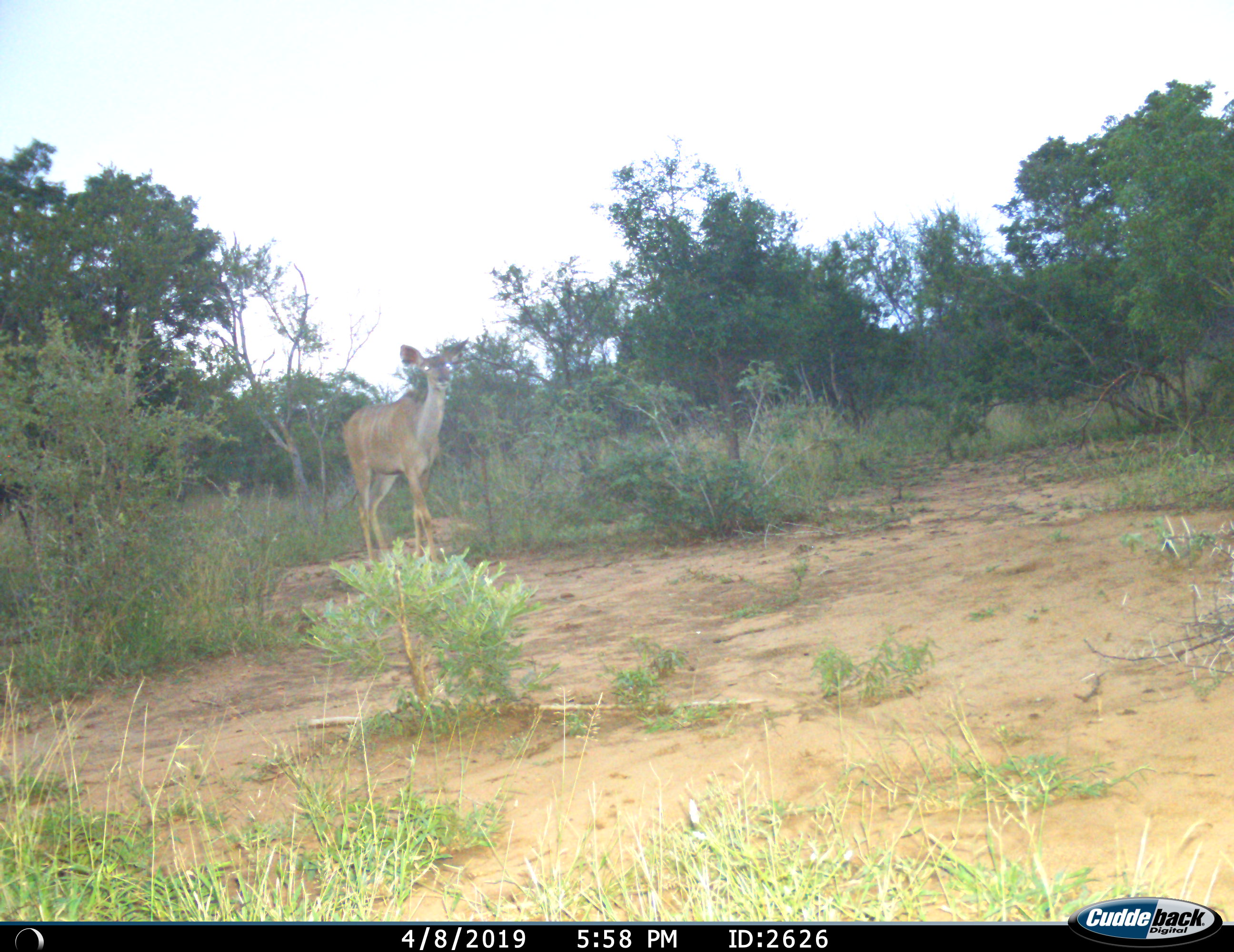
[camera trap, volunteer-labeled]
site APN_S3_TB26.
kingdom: Animalia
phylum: Chordata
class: Mammalia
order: Artiodactyla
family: Bovidae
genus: Tragelaphus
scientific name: Tragelaphus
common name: kudu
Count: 1.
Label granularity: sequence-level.